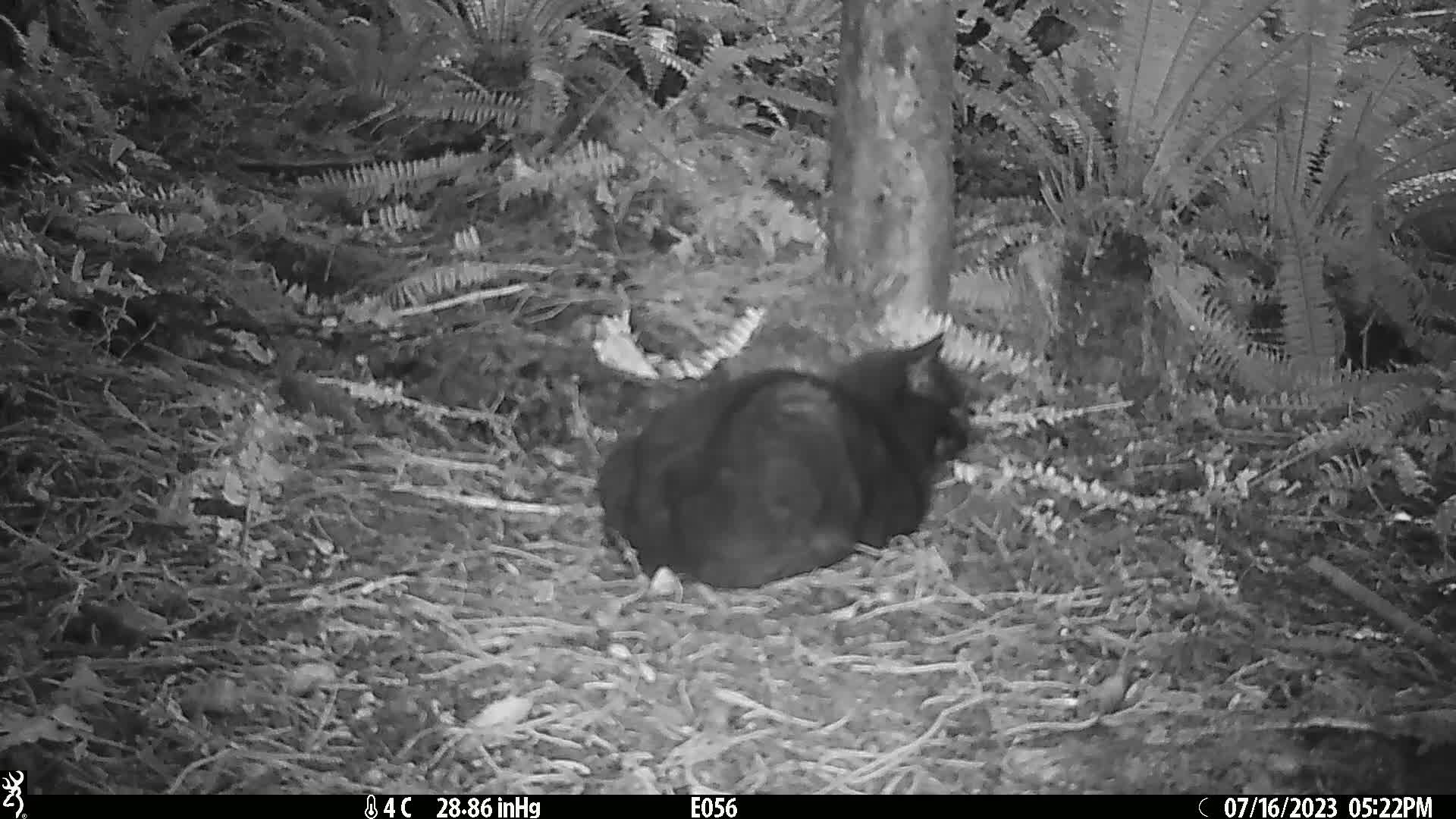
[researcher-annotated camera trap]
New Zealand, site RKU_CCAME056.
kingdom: Animalia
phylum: Chordata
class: Mammalia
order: Carnivora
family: Felidae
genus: Felis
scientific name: Felis catus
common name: domestic cat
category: cat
Cat (domestic cat) (Felis catus).